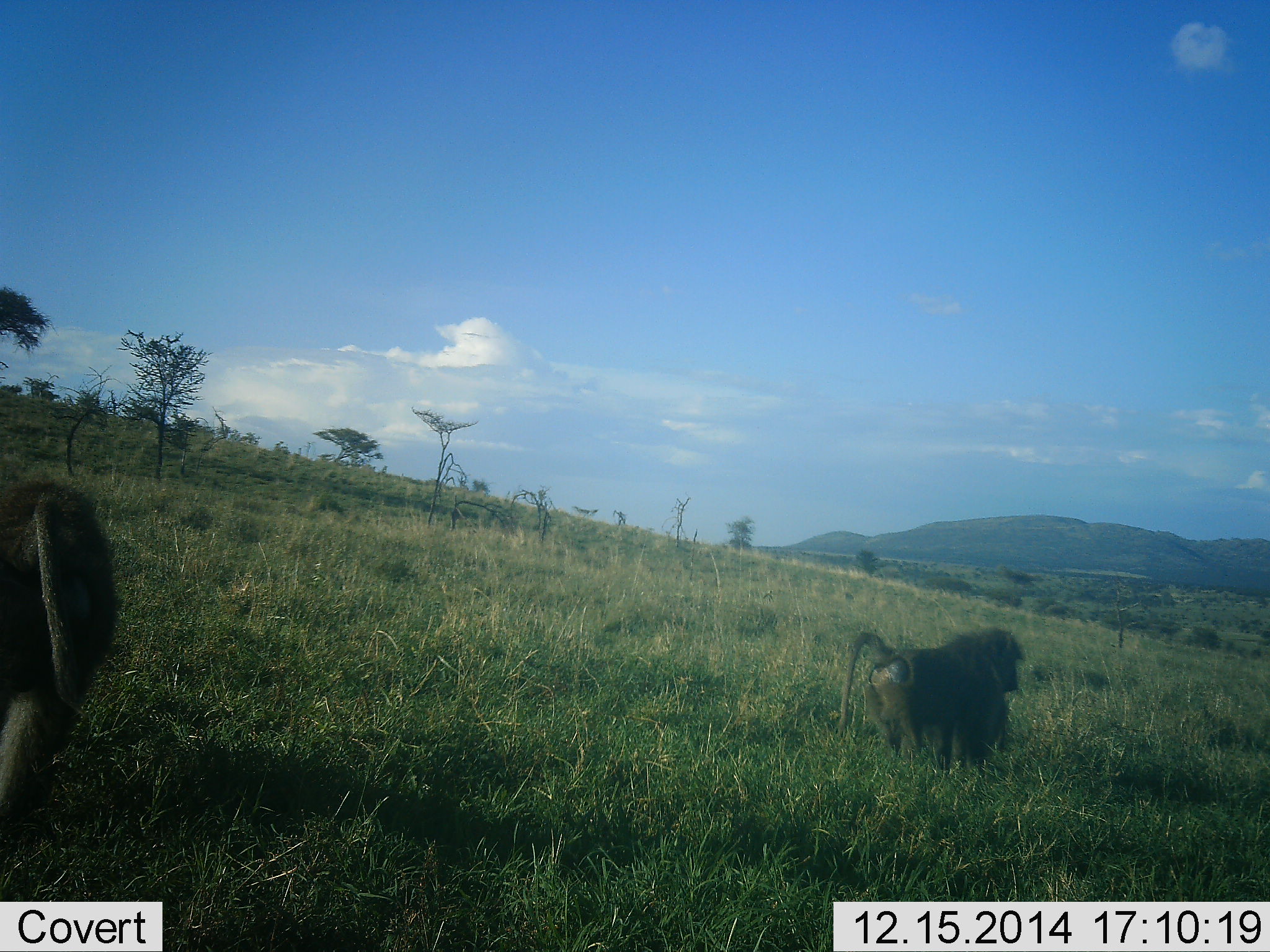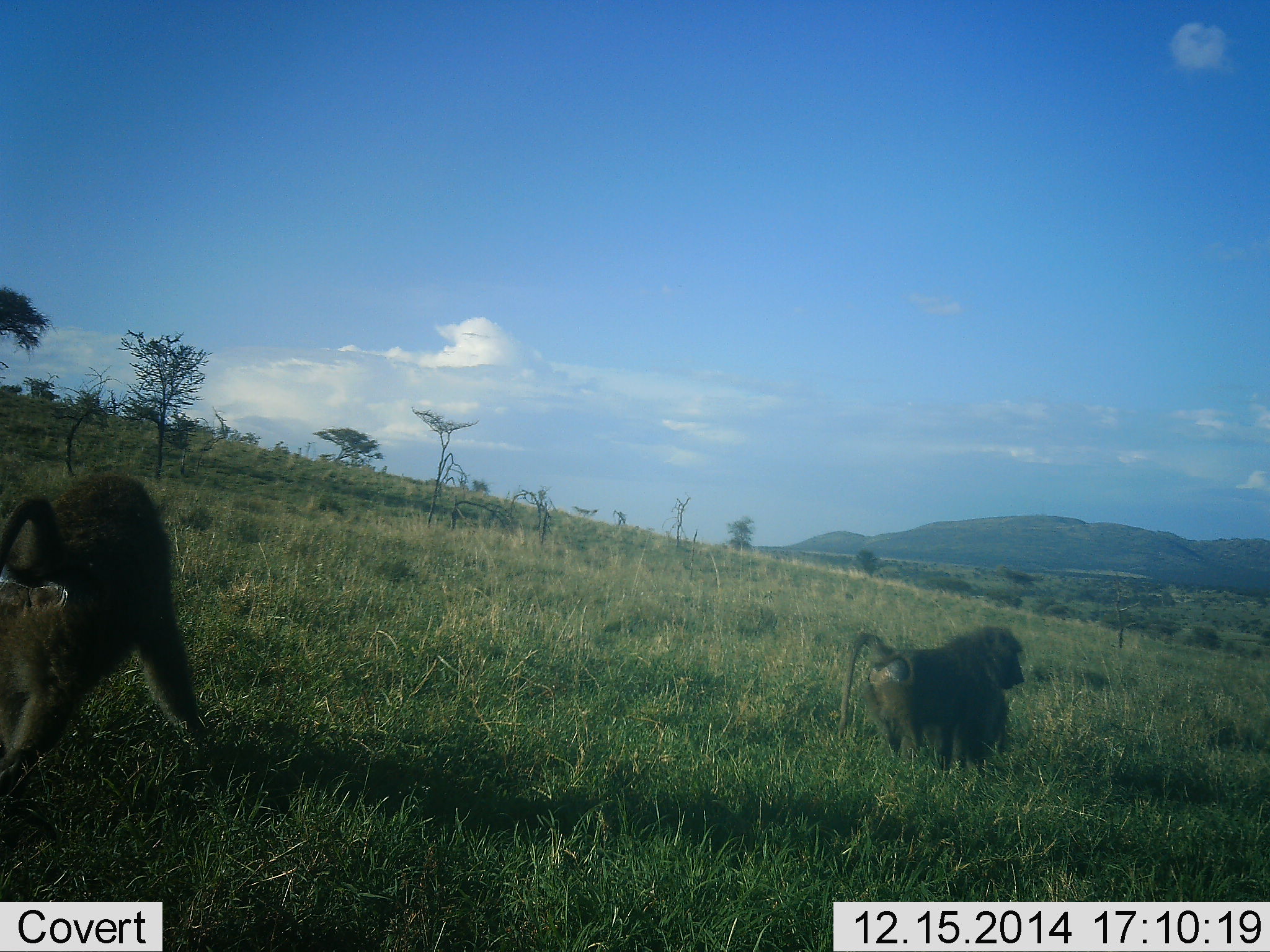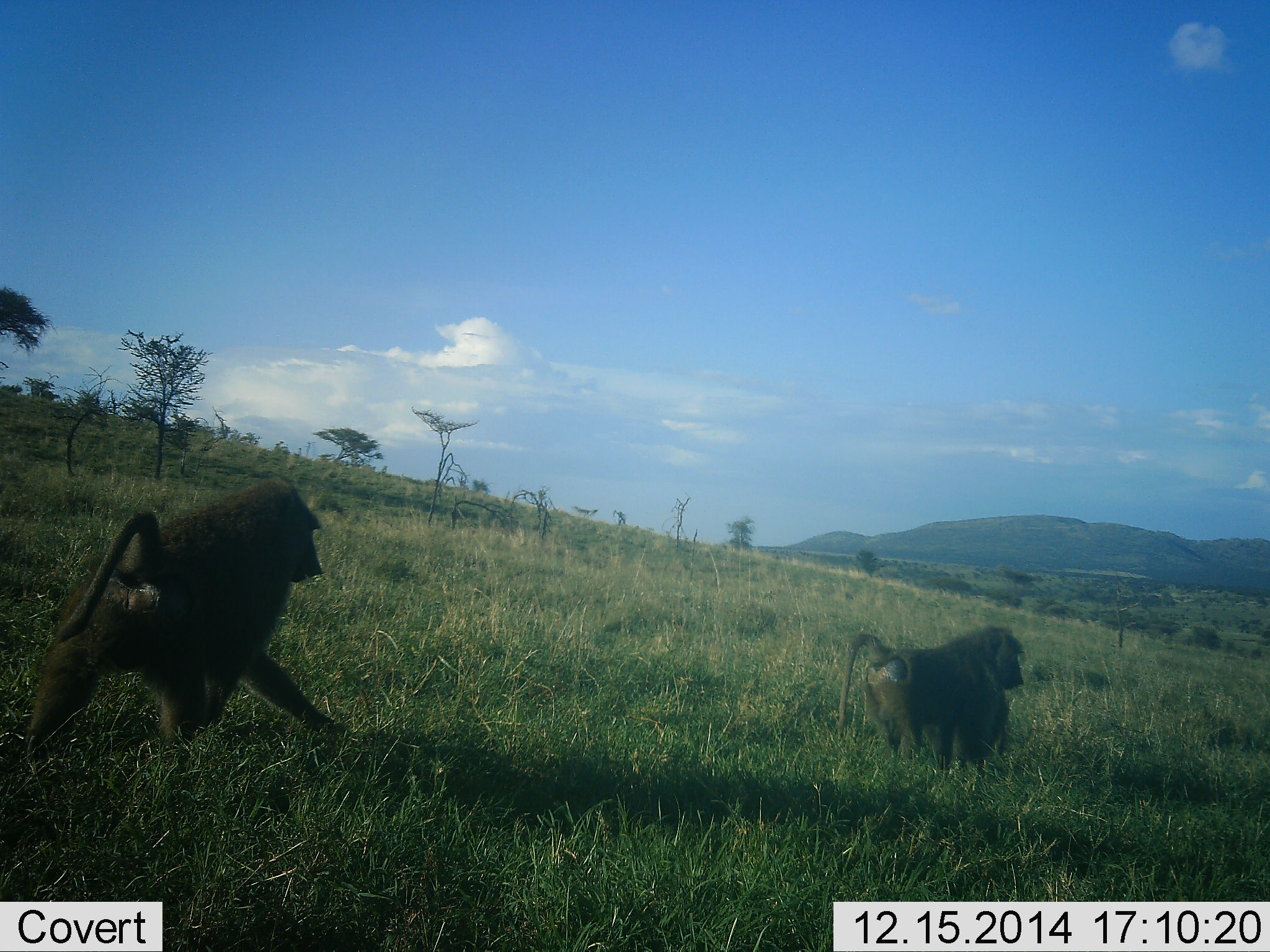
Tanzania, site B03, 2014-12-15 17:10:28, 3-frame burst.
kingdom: Animalia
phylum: Chordata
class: Mammalia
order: Primates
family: Cercopithecidae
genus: Papio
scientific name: Papio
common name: baboon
Baboon (Papio), count 2. Behavior (volunteer vote fractions): standing 60%, resting 10%, moving 90%, interacting 0%. Young present (vote fraction): 10%. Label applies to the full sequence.